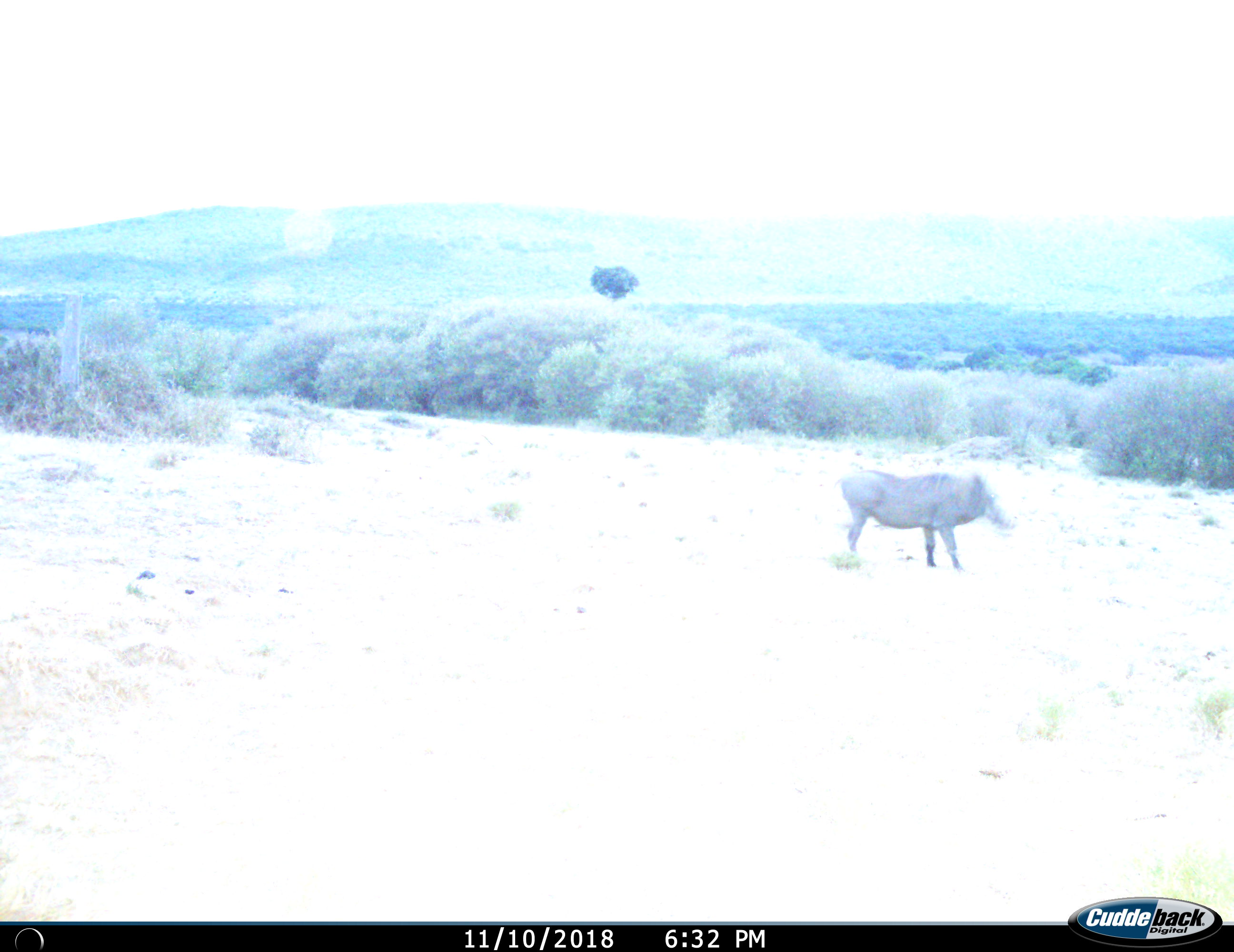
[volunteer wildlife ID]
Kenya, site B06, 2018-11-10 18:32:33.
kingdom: Animalia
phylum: Chordata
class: Mammalia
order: Artiodactyla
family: Suidae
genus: Phacochoerus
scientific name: Phacochoerus africanus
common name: warthog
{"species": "warthog (Phacochoerus africanus)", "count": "1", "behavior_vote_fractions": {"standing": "90%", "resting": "0%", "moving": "20%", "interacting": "0%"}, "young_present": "0%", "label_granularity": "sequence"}